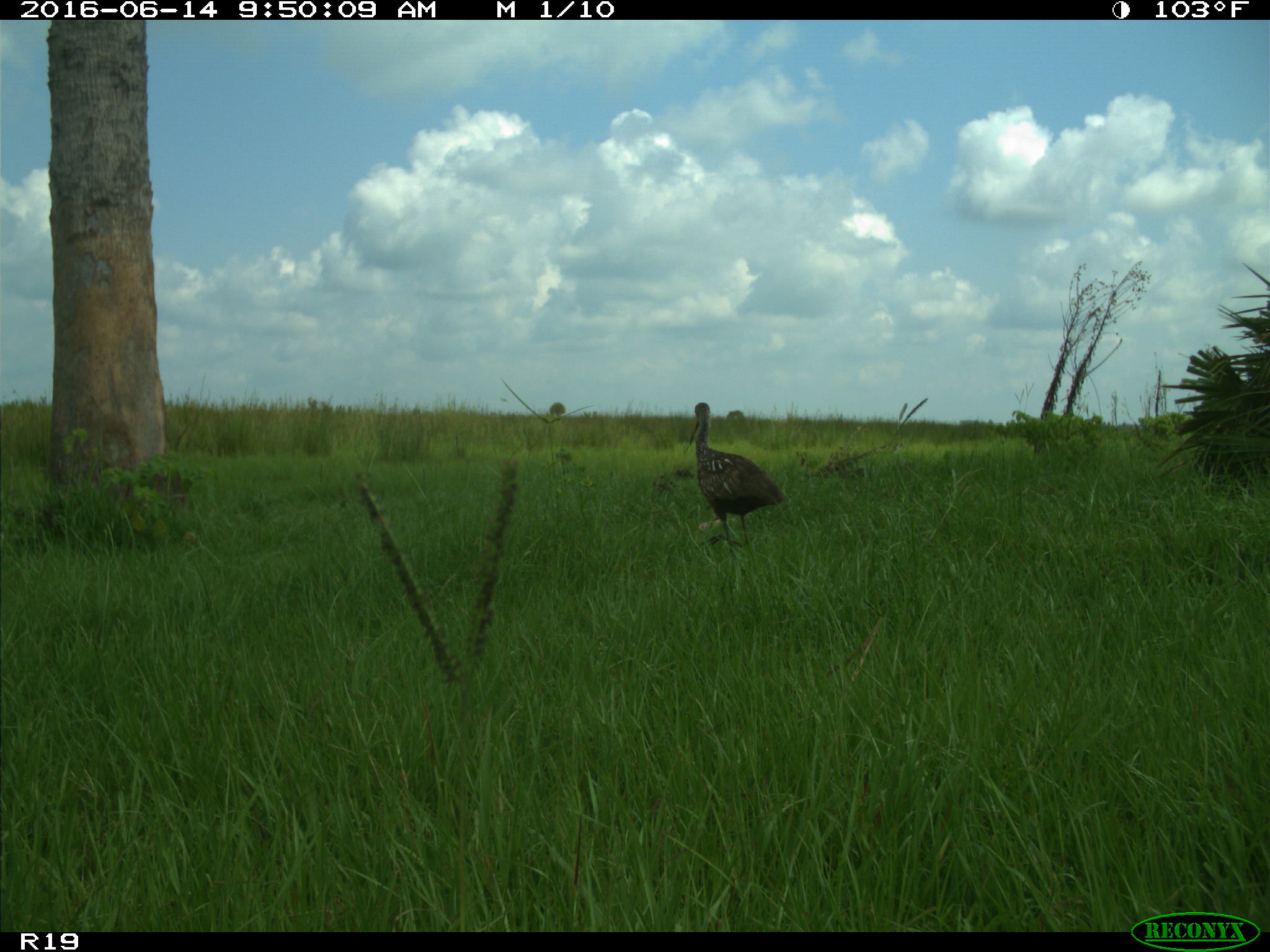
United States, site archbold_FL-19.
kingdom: Animalia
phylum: Chordata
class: Aves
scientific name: Aves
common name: birds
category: unidentified bird